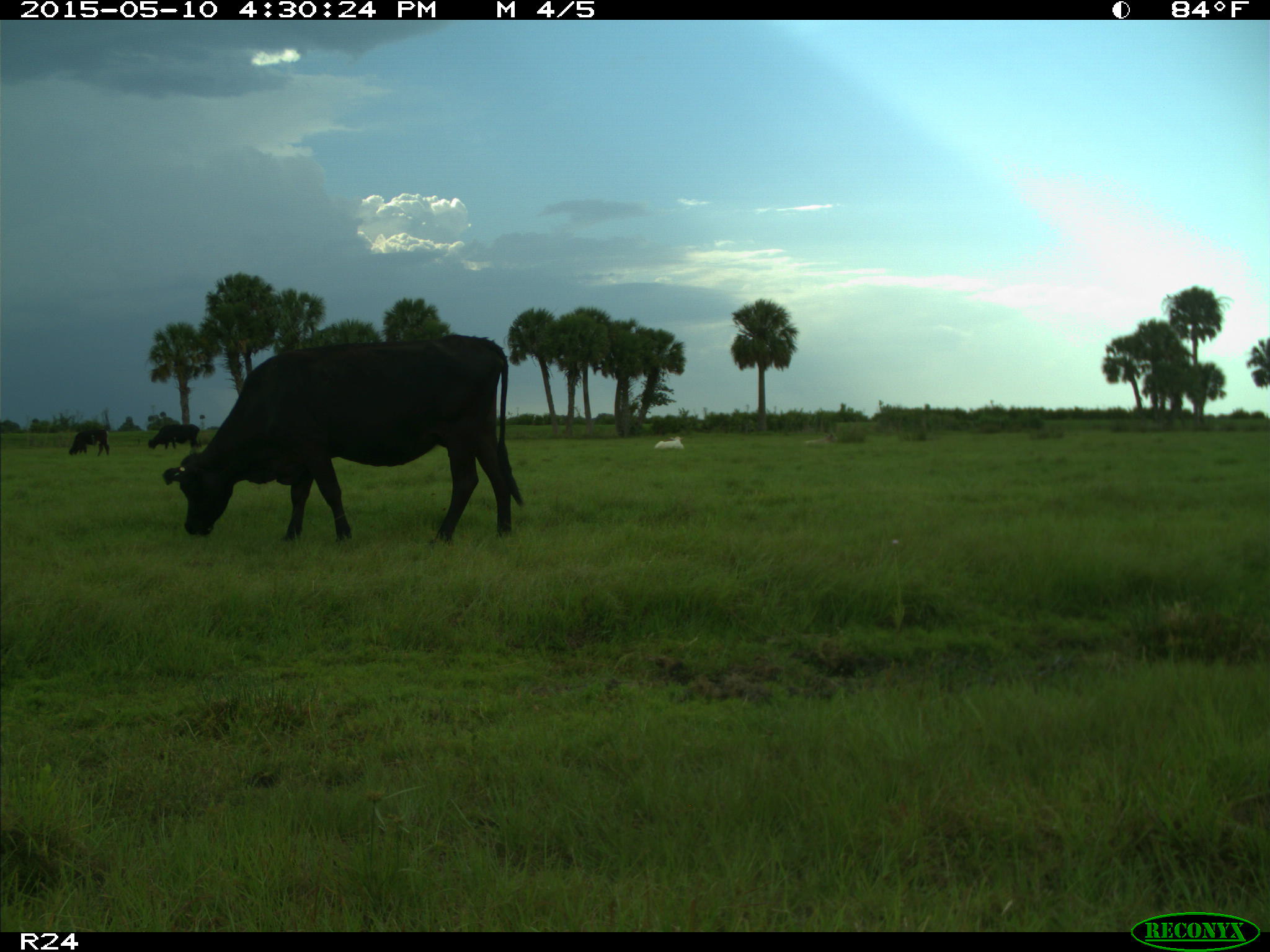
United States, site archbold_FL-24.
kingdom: Animalia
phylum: Chordata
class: Mammalia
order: Artiodactyla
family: Bovidae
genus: Bos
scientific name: Bos taurus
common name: domestic cow